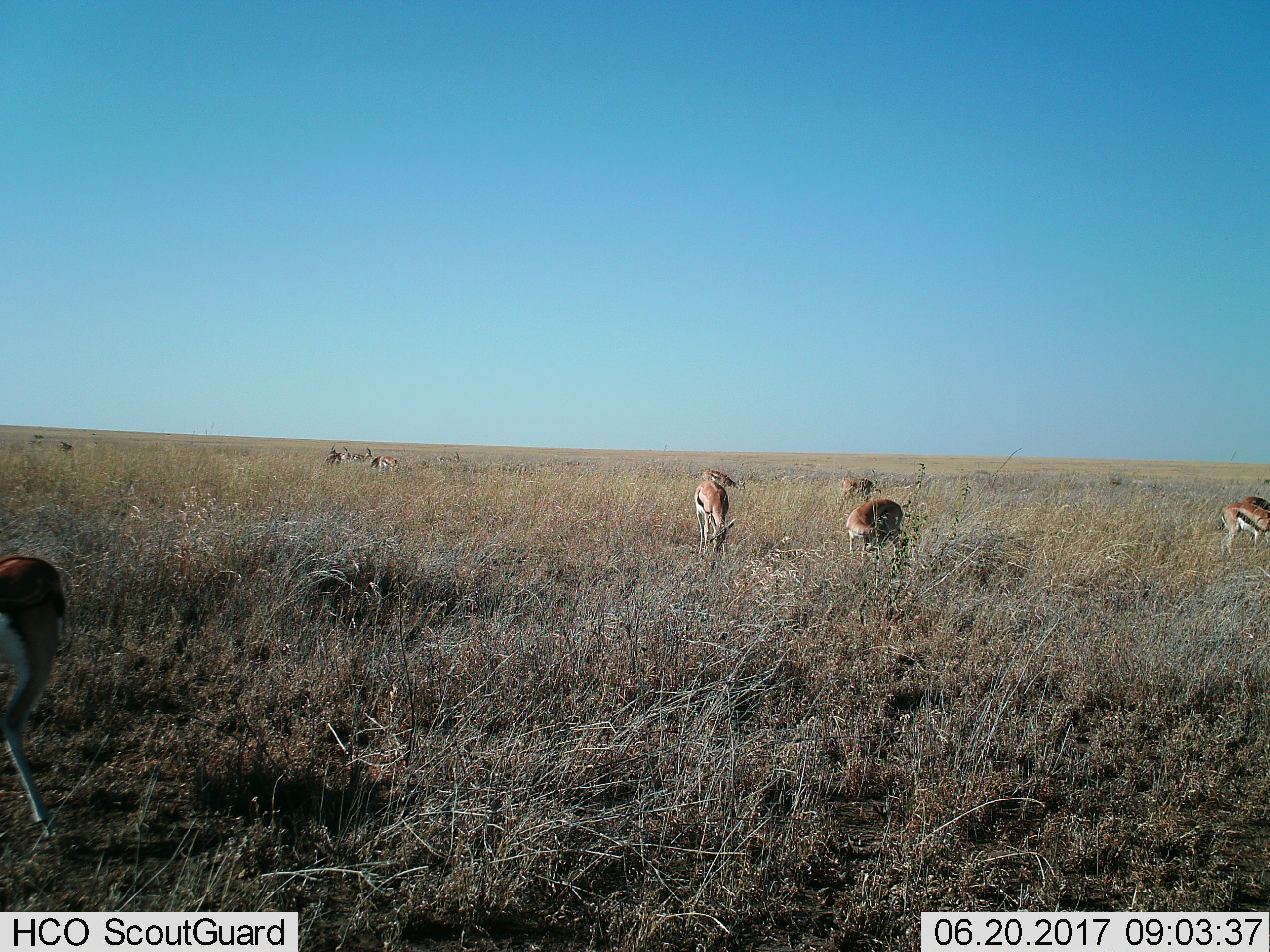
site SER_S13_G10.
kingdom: Animalia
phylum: Chordata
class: Mammalia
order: Artiodactyla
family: Bovidae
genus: Eudorcas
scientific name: Eudorcas thomsonii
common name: thomson's gazelle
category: gazellethomsons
Gazellethomsons (thomson's gazelle) (Eudorcas thomsonii), count 9. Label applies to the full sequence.